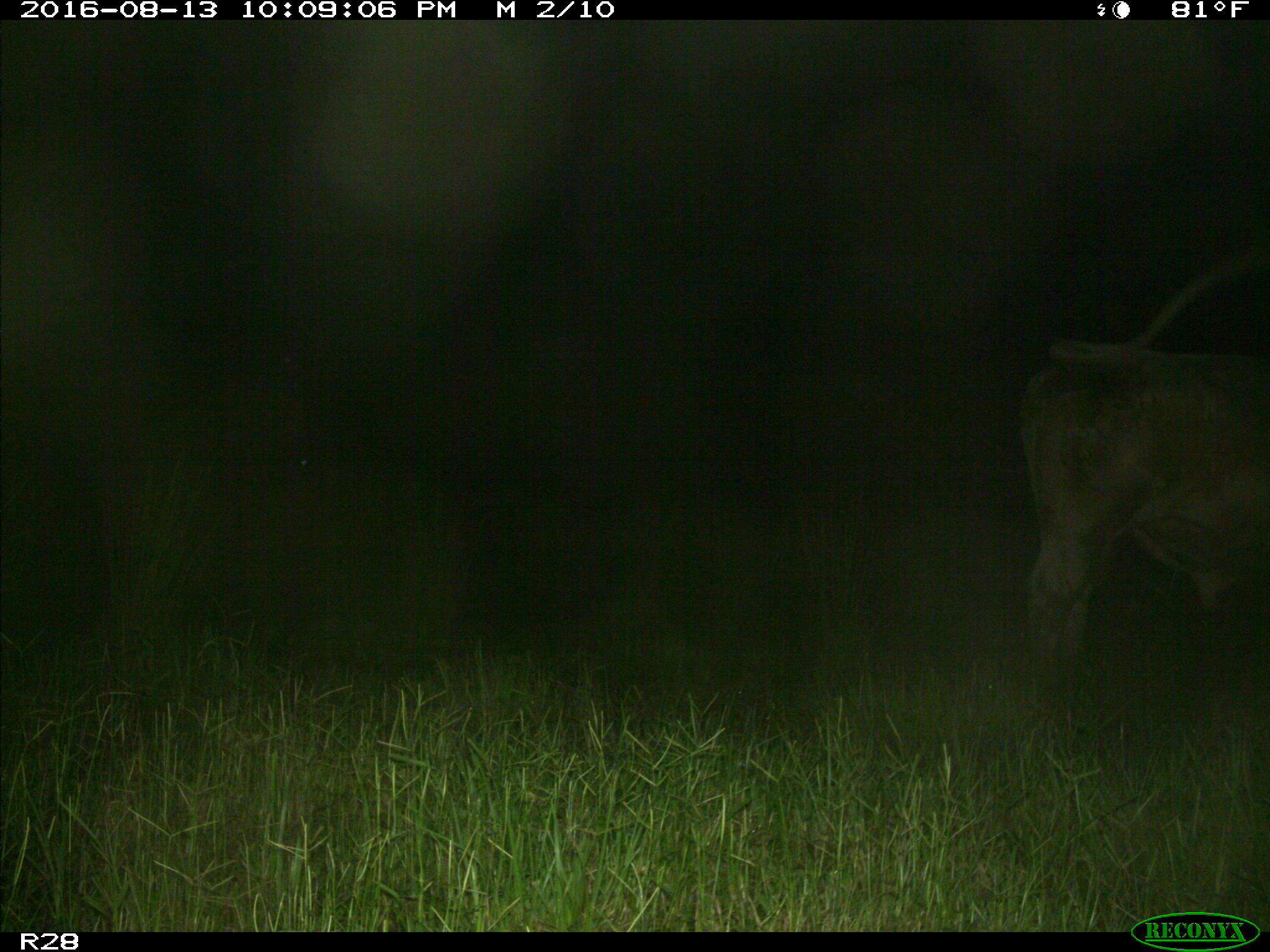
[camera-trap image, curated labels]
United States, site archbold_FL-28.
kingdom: Animalia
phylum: Chordata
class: Mammalia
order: Artiodactyla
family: Bovidae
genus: Bos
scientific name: Bos taurus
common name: domestic cow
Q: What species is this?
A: Bos taurus (domestic cow).